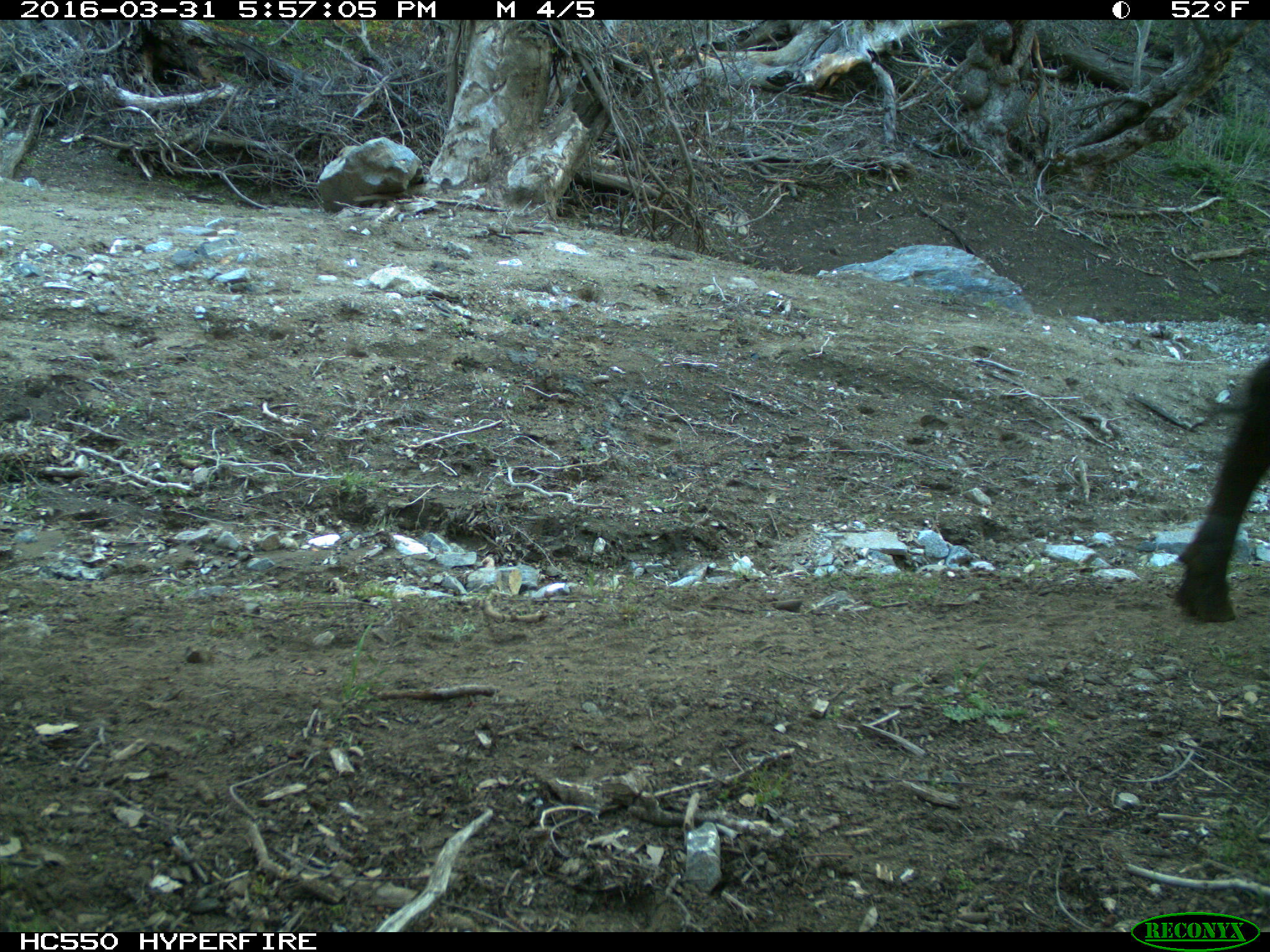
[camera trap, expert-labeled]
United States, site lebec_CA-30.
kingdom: Animalia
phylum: Chordata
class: Mammalia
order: Artiodactyla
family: Bovidae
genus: Bos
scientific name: Bos taurus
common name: domestic cow